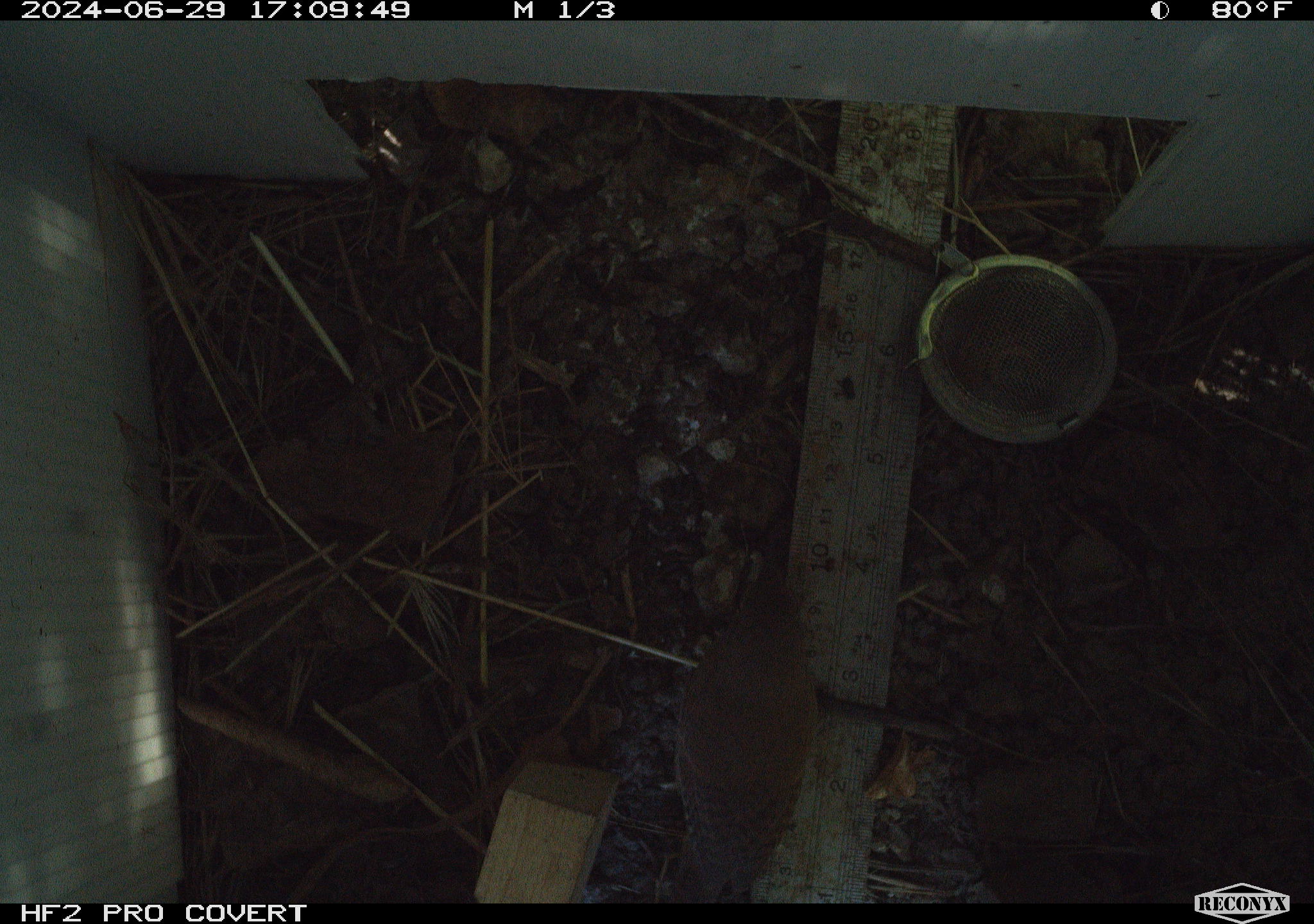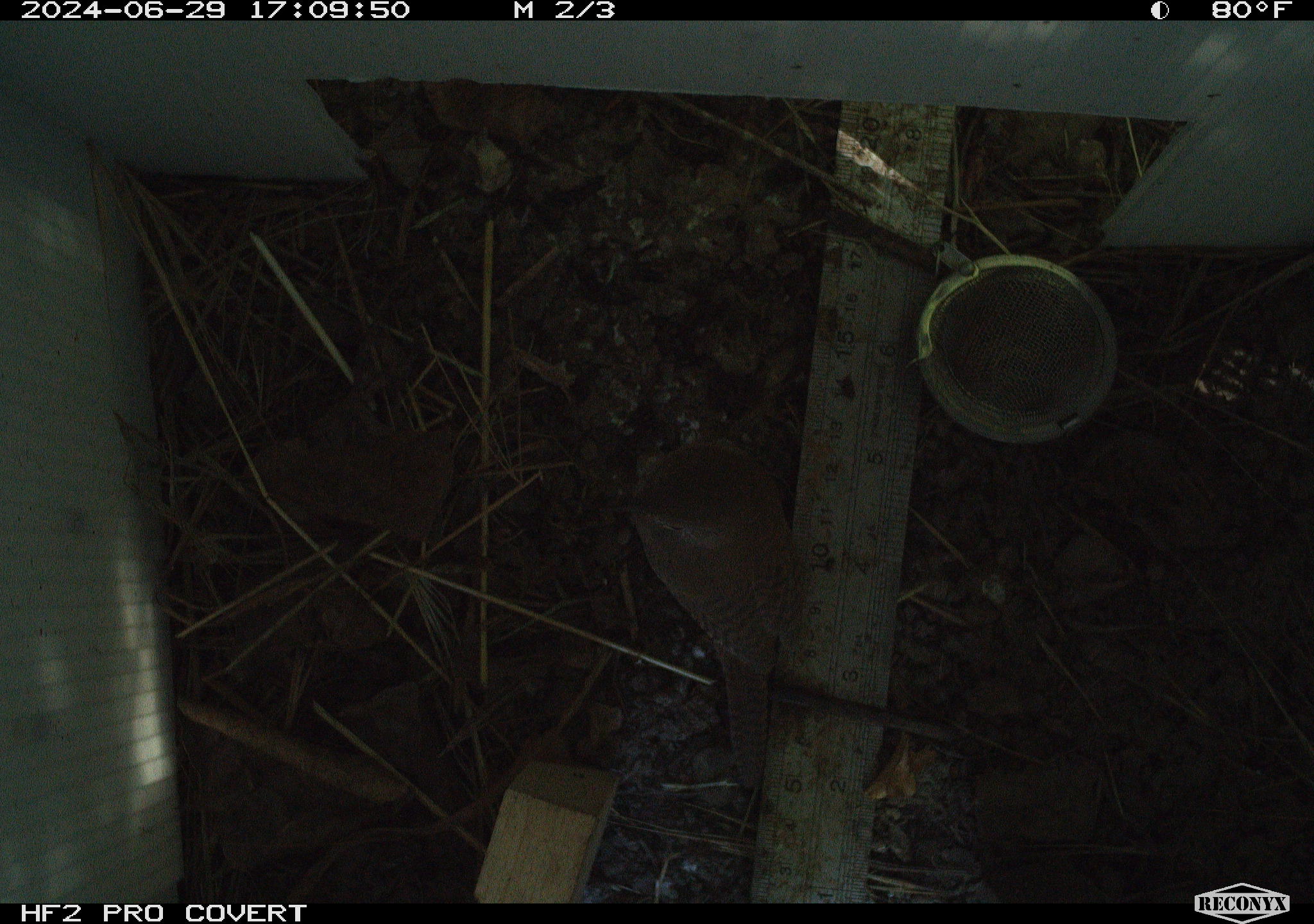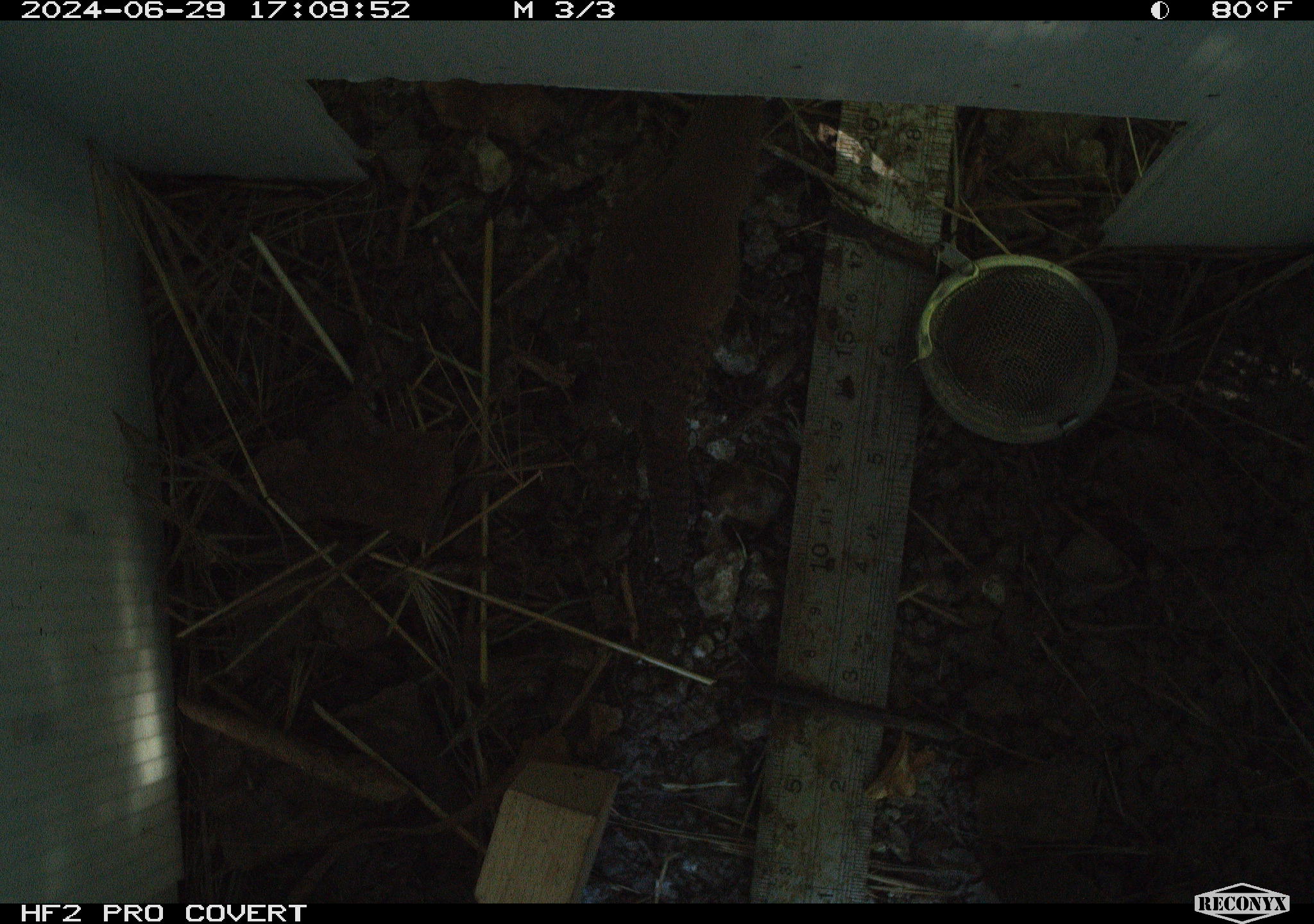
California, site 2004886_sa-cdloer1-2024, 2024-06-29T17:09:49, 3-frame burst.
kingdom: Animalia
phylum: Chordata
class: Aves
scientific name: Aves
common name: bird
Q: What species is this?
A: Bird (Aves).